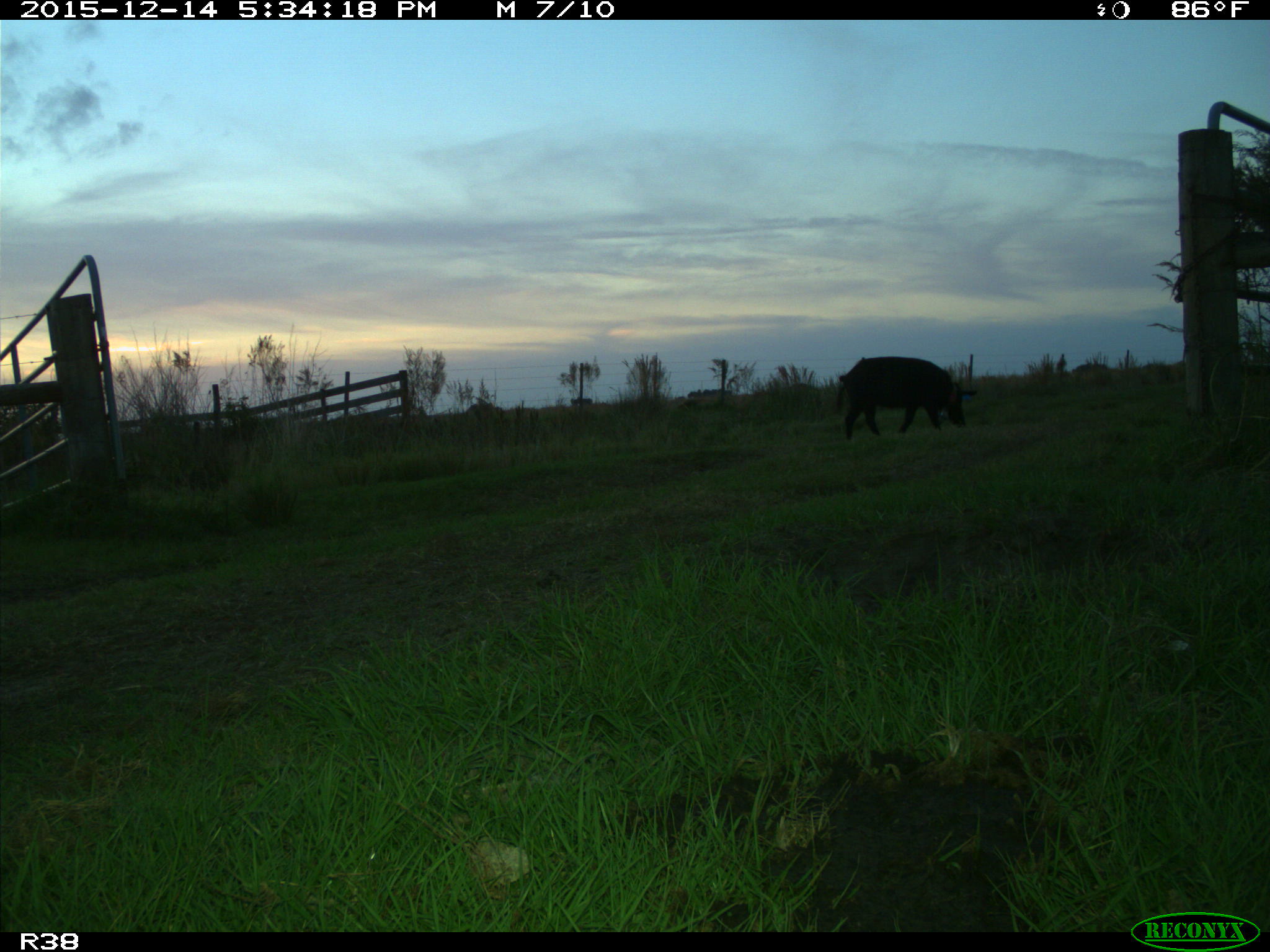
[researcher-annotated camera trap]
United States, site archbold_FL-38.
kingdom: Animalia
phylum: Chordata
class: Mammalia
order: Artiodactyla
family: Suidae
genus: Sus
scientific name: Sus scrofa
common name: wild boar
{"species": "Sus scrofa (wild boar)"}